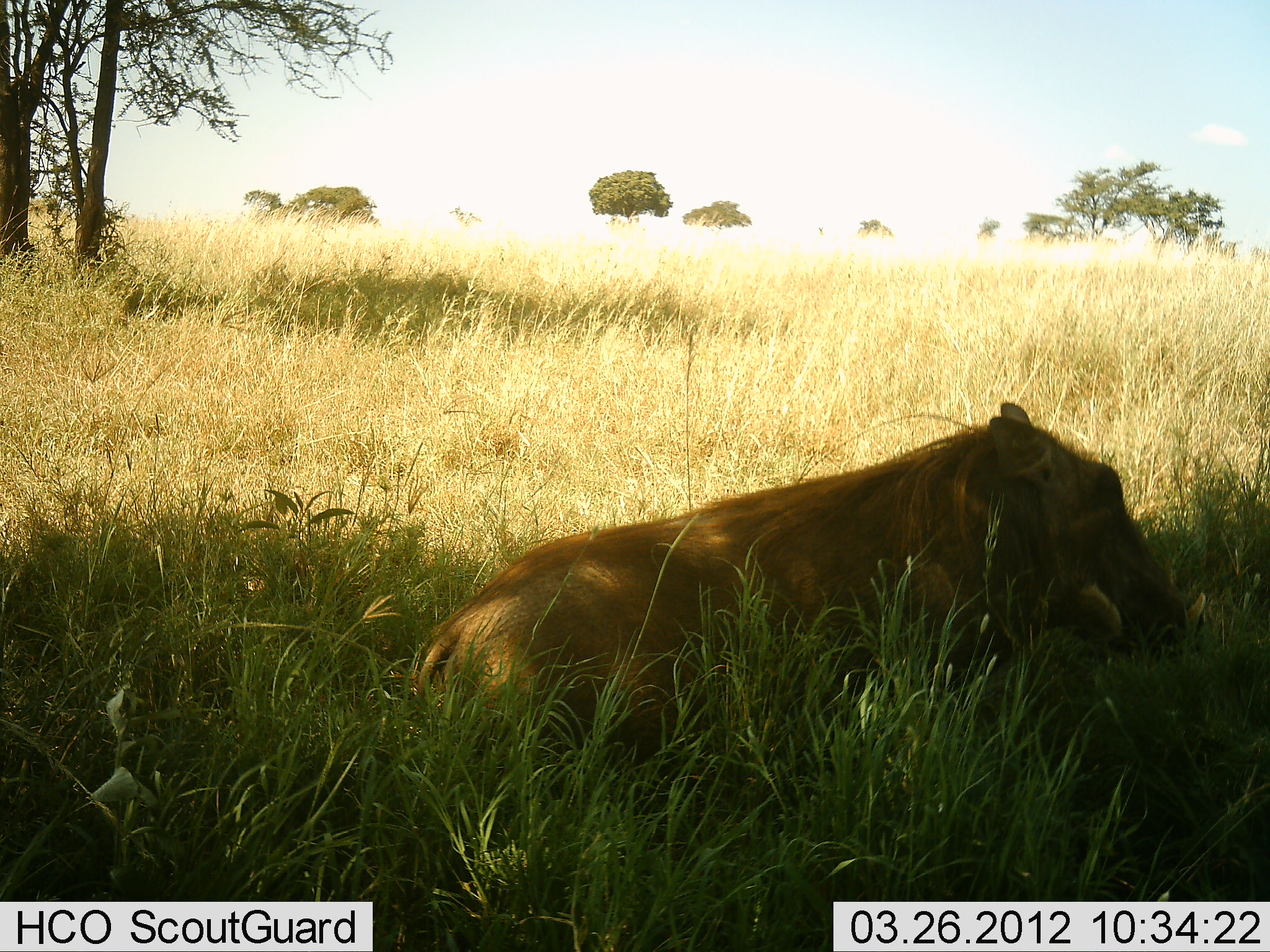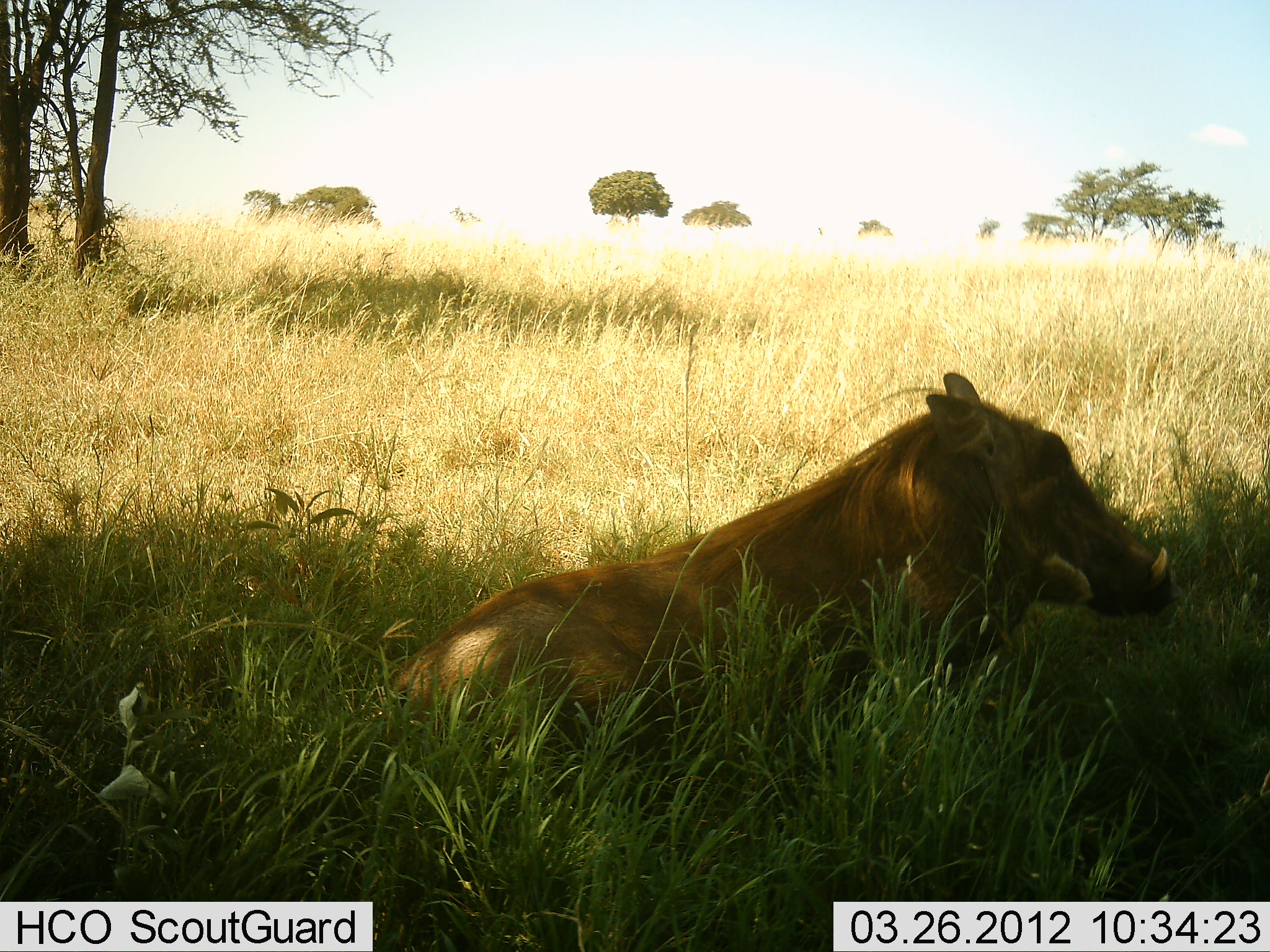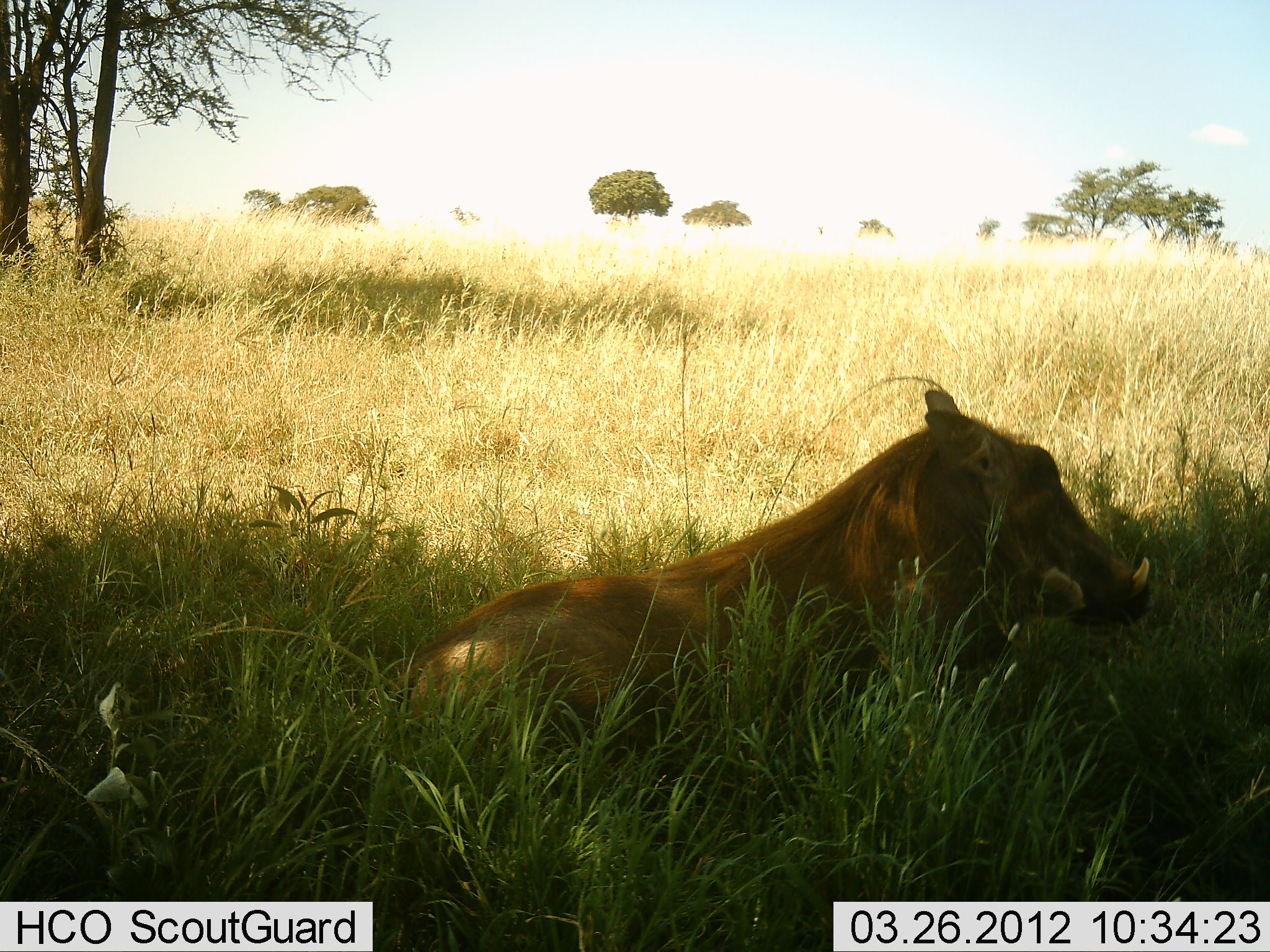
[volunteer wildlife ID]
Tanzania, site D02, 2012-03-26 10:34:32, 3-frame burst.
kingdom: Animalia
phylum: Chordata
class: Mammalia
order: Artiodactyla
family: Suidae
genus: Phacochoerus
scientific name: Phacochoerus africanus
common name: warthog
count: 1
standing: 0%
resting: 100%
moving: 0%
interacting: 0%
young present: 0%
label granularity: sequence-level